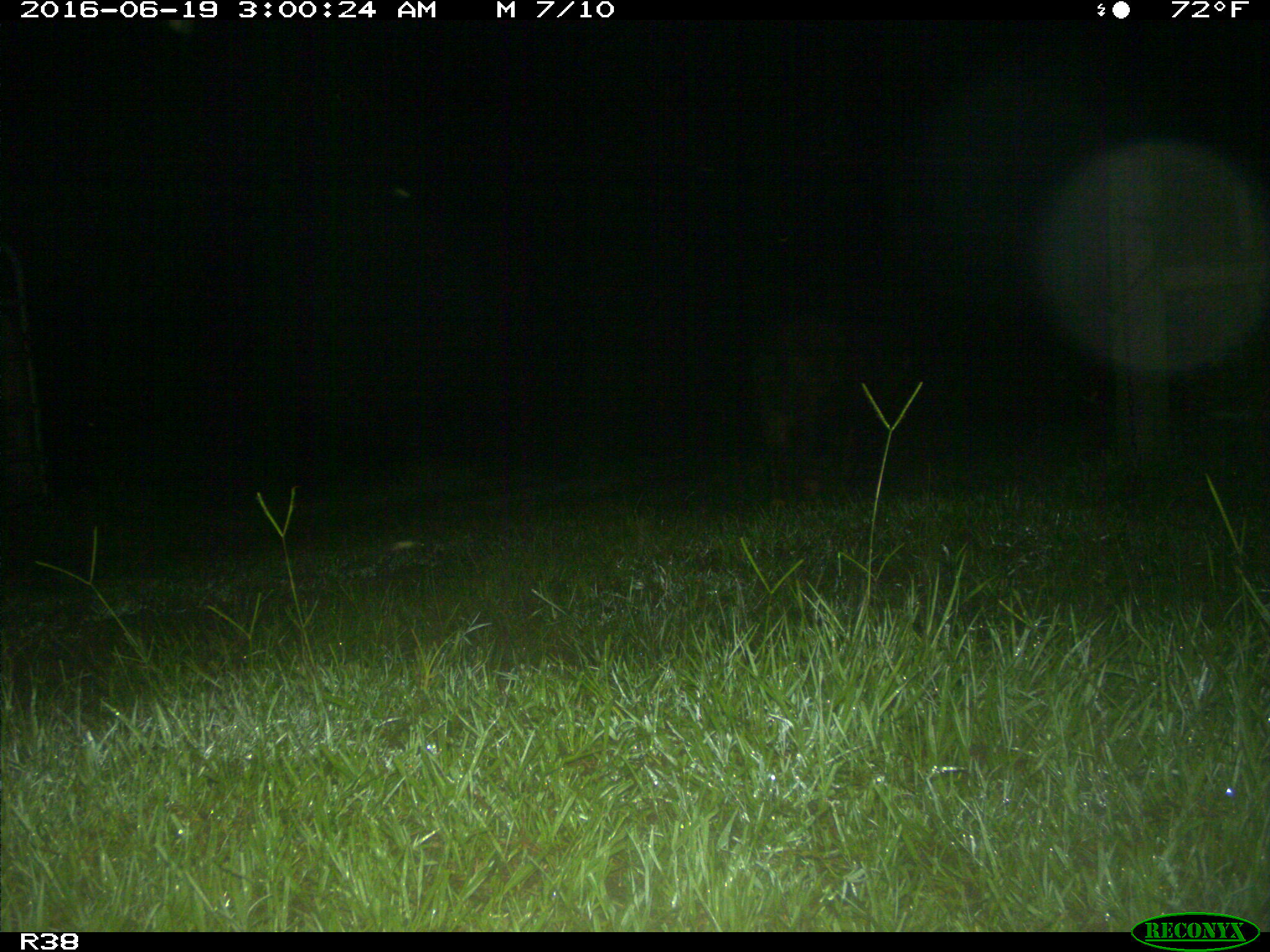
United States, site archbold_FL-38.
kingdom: Animalia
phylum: Chordata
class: Mammalia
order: Artiodactyla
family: Suidae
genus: Sus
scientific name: Sus scrofa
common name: wild boar